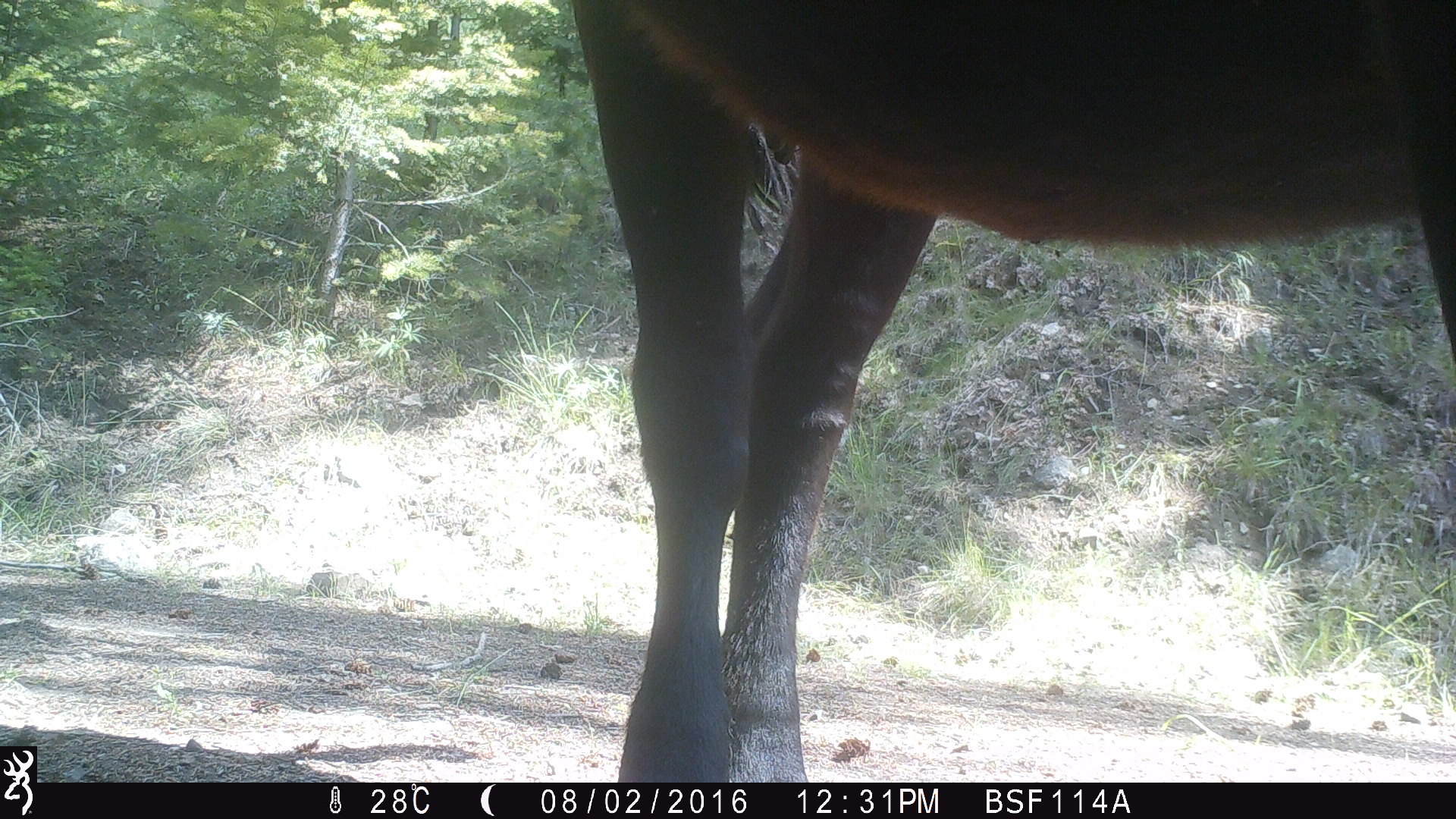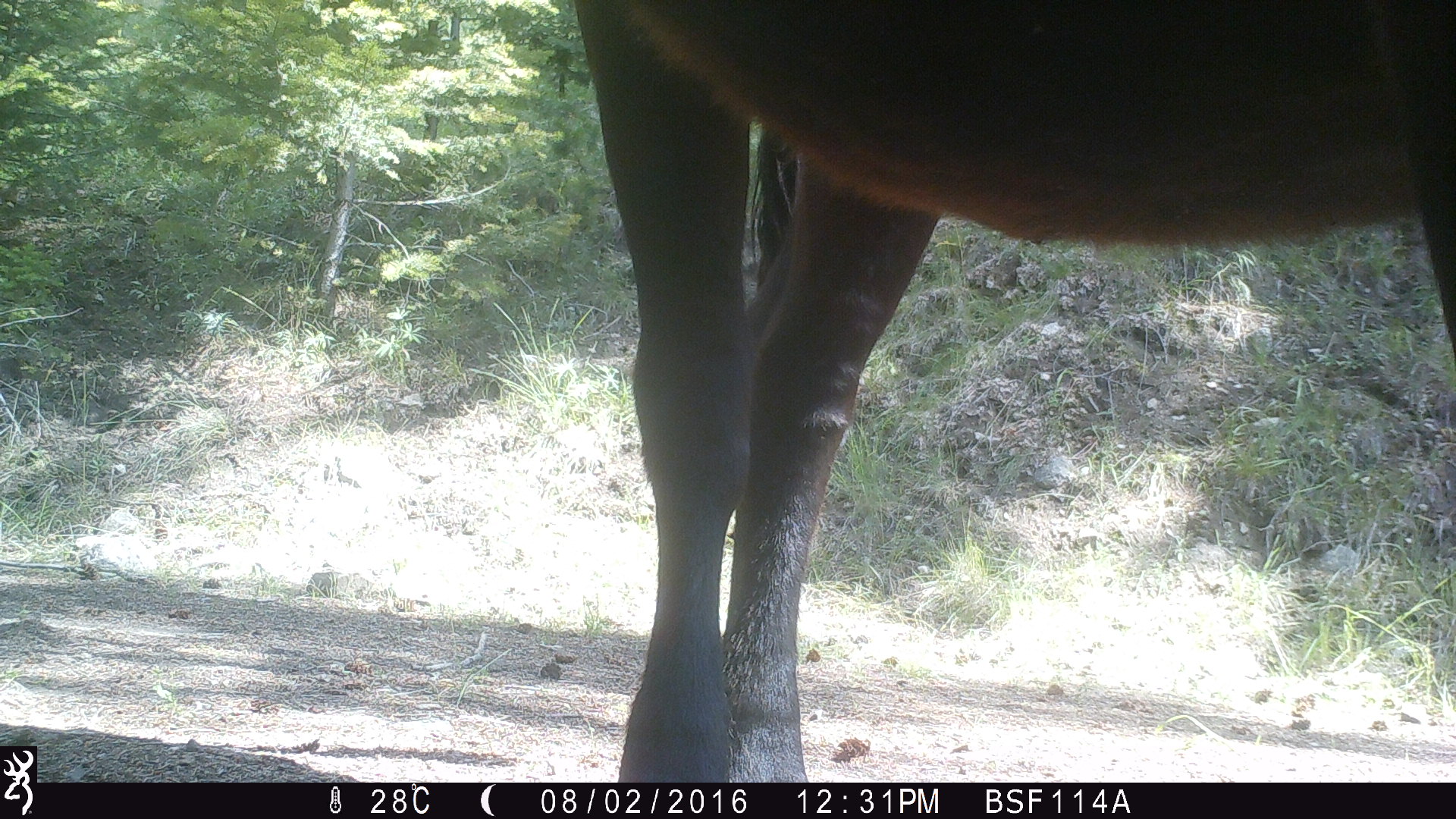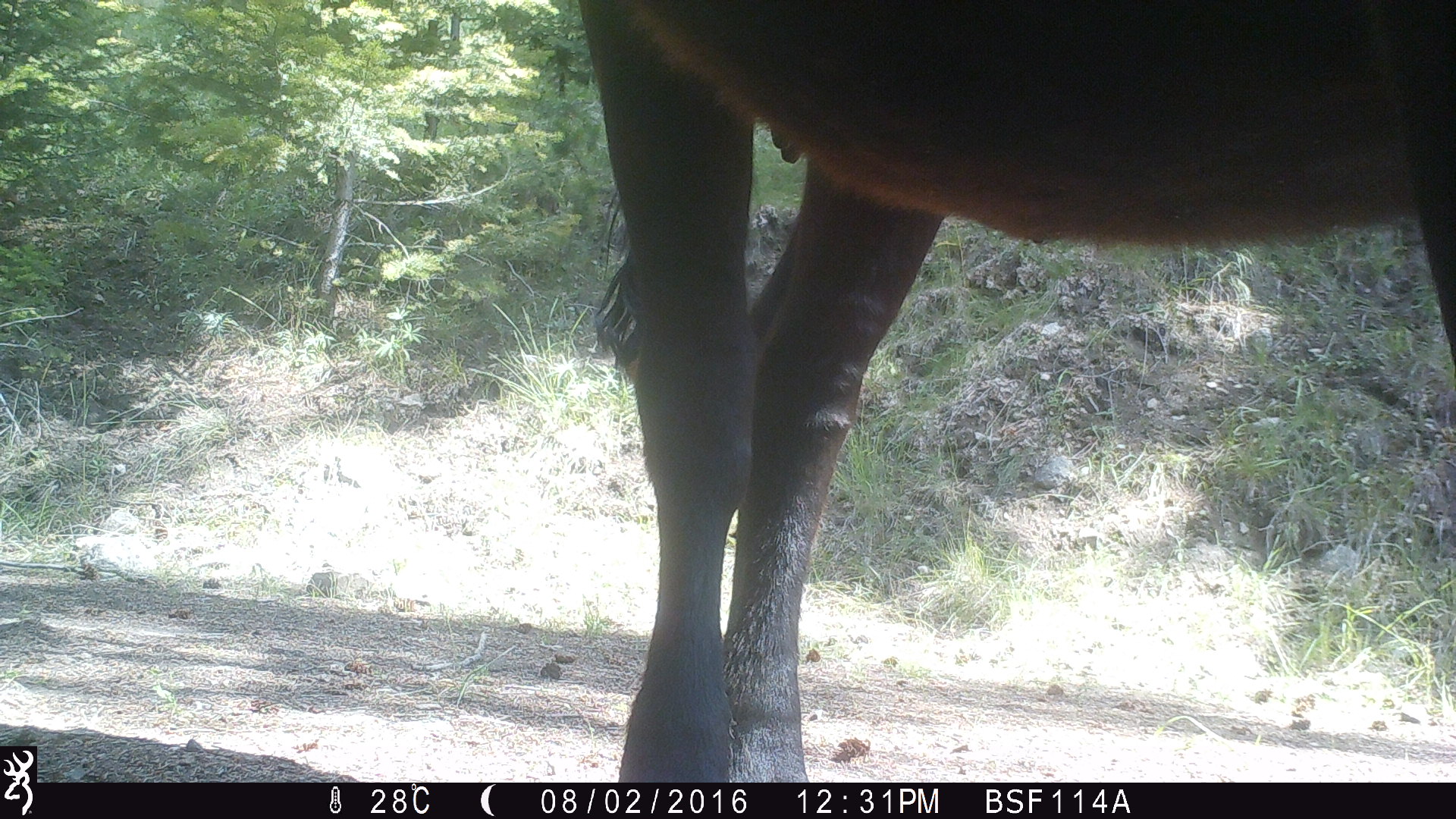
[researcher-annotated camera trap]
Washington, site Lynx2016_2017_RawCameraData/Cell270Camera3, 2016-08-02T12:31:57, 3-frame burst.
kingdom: Animalia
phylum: Chordata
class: Mammalia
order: Artiodactyla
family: Bovidae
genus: Bos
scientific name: Bos taurus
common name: domestic cattle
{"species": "domestic cattle (Bos taurus)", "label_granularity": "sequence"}